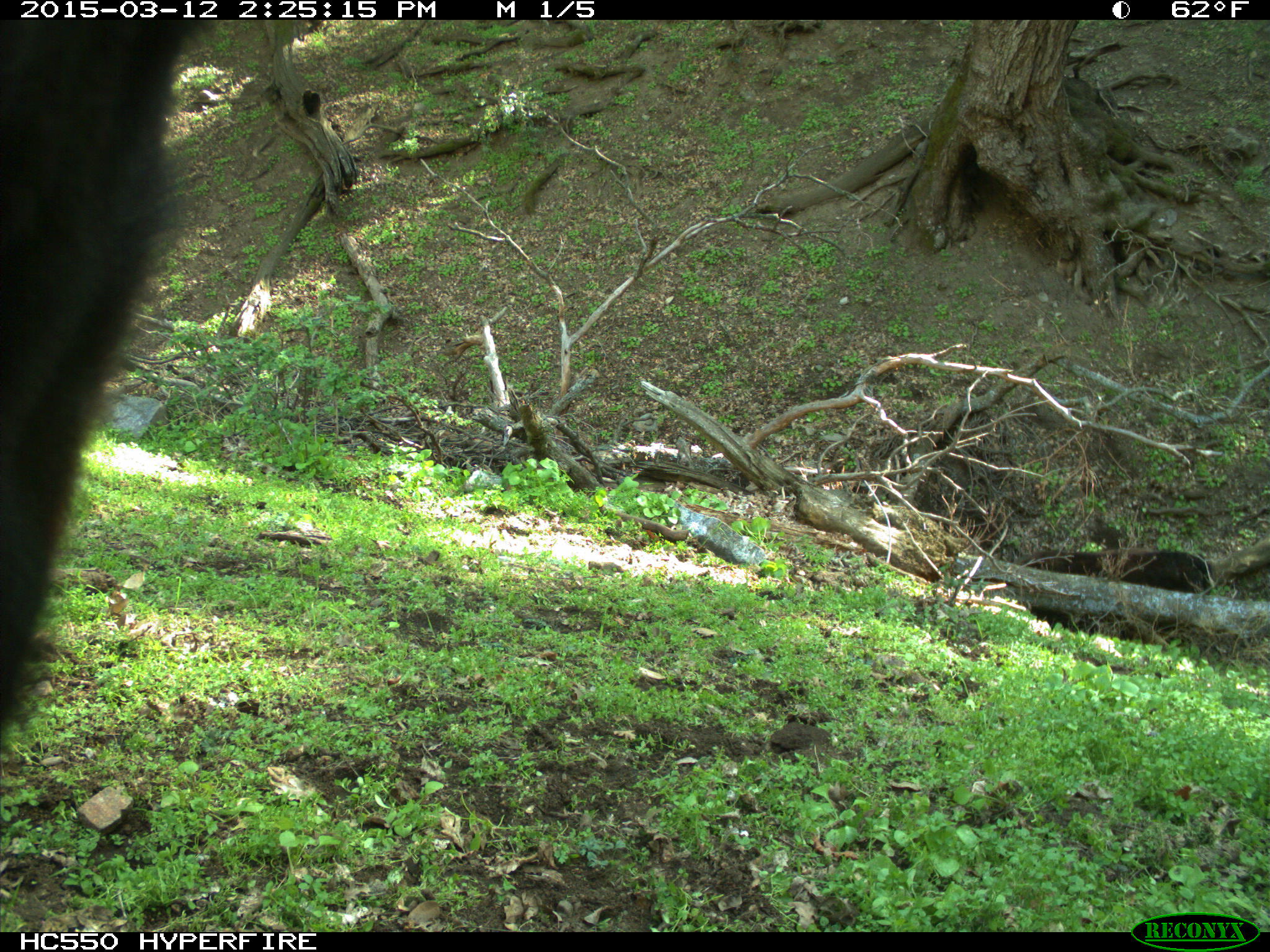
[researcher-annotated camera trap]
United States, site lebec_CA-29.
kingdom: Animalia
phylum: Chordata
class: Mammalia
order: Artiodactyla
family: Bovidae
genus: Bos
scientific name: Bos taurus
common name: domestic cow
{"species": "Bos taurus (domestic cow)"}